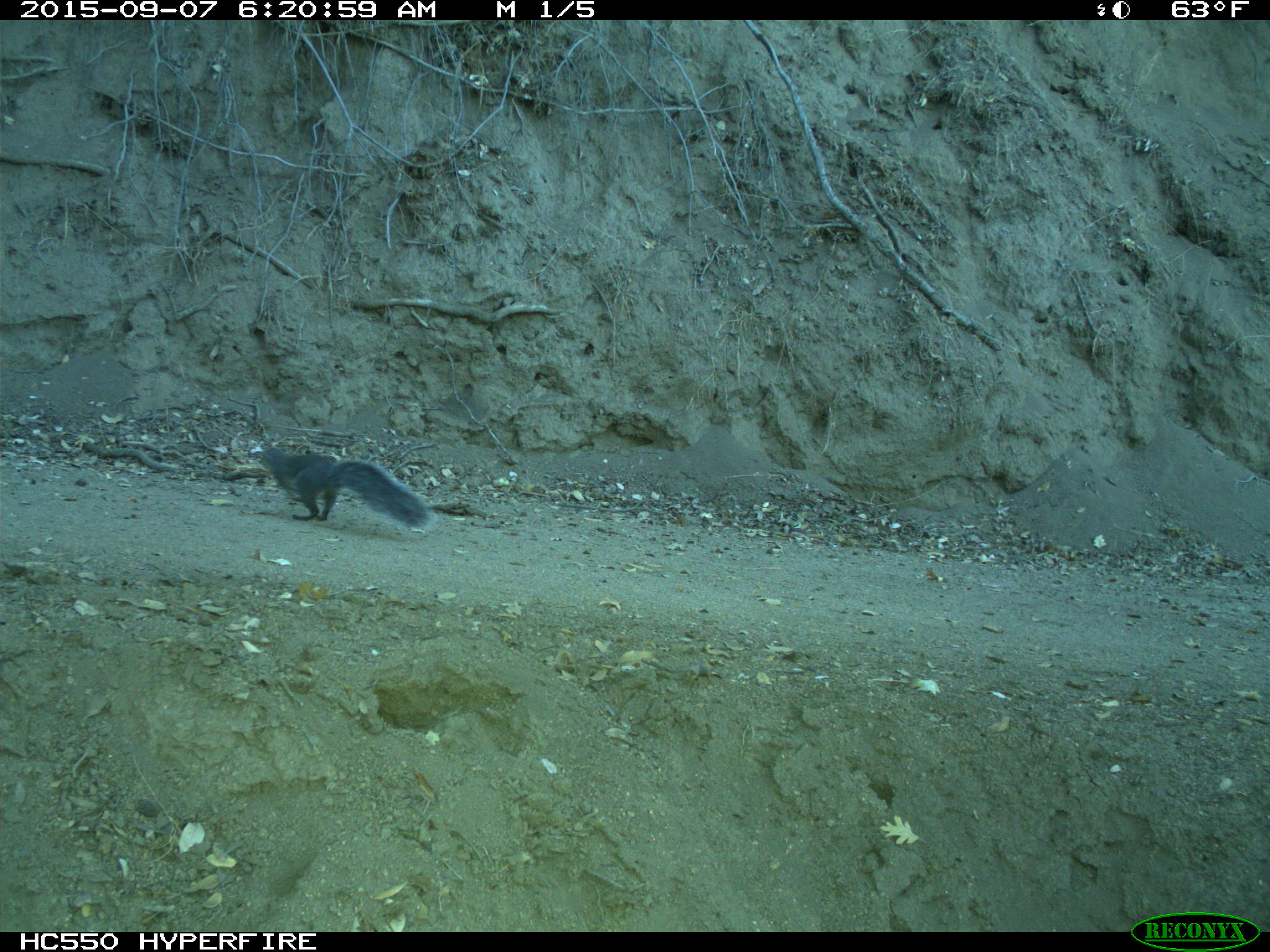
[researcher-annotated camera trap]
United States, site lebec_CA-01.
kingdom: Animalia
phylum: Chordata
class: Mammalia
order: Rodentia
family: Sciuridae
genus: Sciurus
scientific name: Sciurus carolinensis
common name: eastern gray squirrel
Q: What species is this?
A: Sciurus carolinensis (eastern gray squirrel).